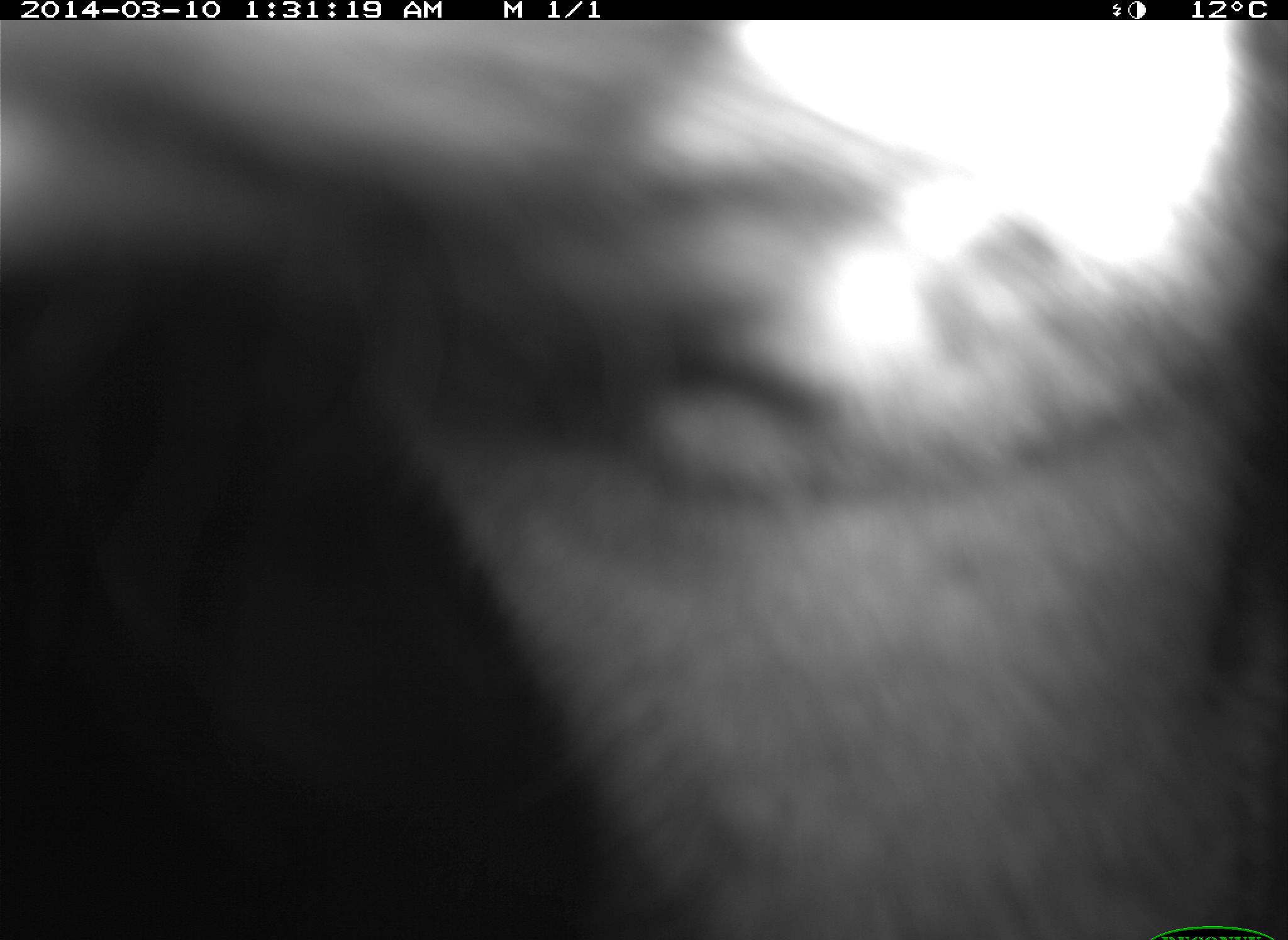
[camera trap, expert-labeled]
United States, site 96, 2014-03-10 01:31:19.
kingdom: Animalia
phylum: Chordata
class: Mammalia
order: Carnivora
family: Canidae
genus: Urocyon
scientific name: Urocyon cinereoargenteus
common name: gray fox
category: fox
Fox (gray fox) (Urocyon cinereoargenteus).